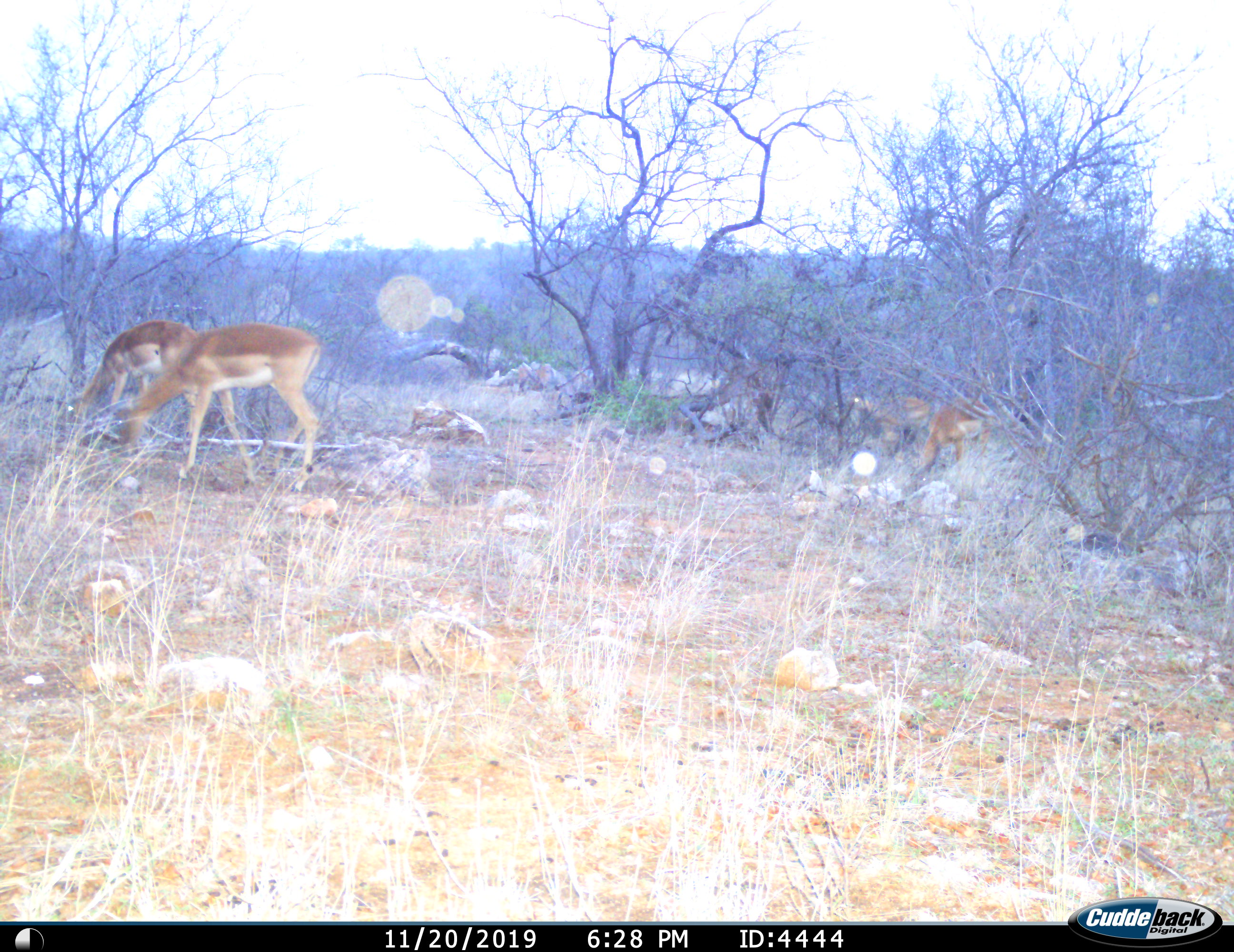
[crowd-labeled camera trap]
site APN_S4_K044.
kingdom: Animalia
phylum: Chordata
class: Mammalia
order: Artiodactyla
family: Bovidae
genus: Aepyceros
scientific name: Aepyceros melampus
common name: impala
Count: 4.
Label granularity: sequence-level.